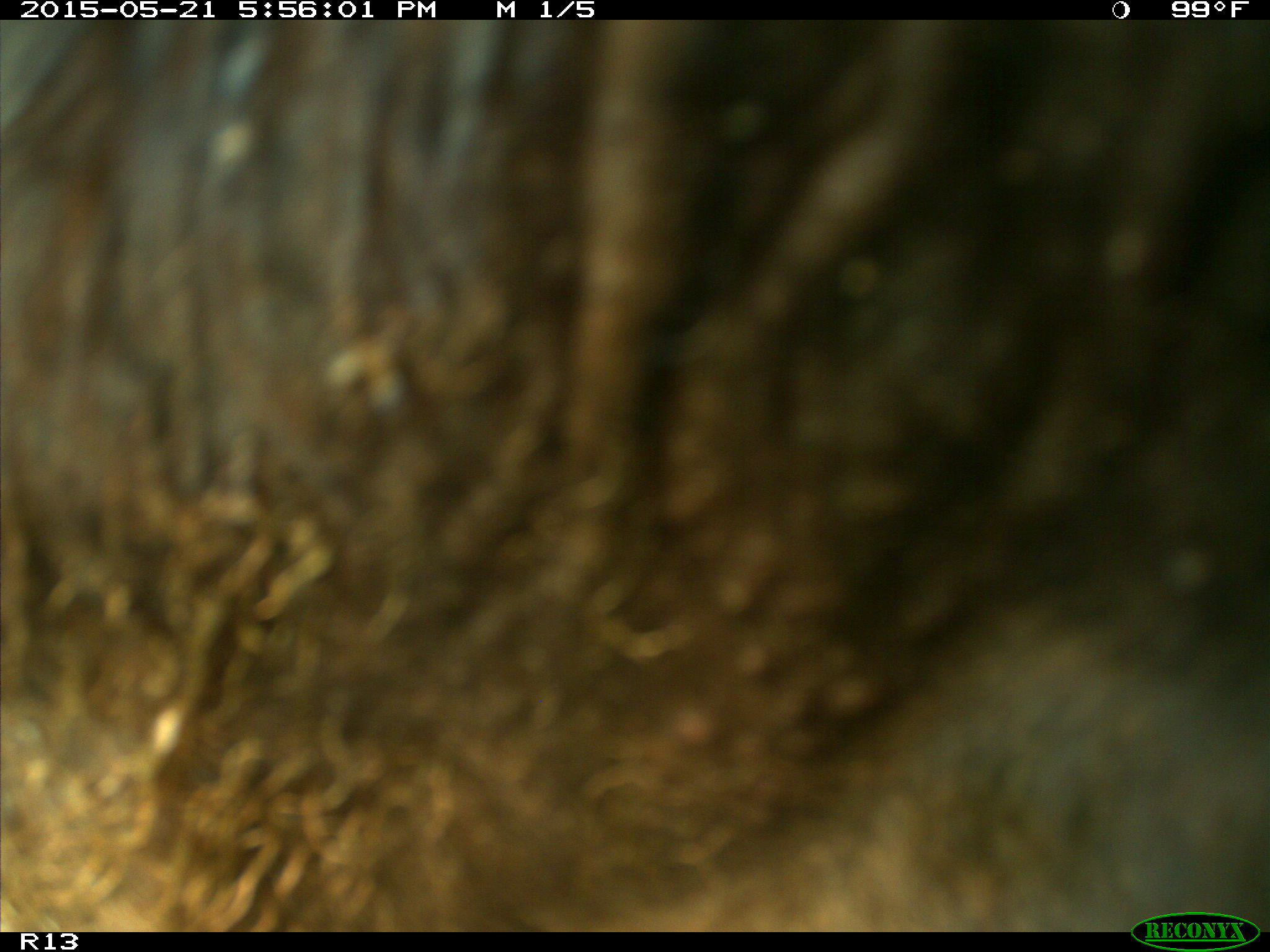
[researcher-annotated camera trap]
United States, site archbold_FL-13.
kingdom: Animalia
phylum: Chordata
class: Mammalia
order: Artiodactyla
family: Bovidae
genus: Bos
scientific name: Bos taurus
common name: domestic cow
Bos taurus (domestic cow).